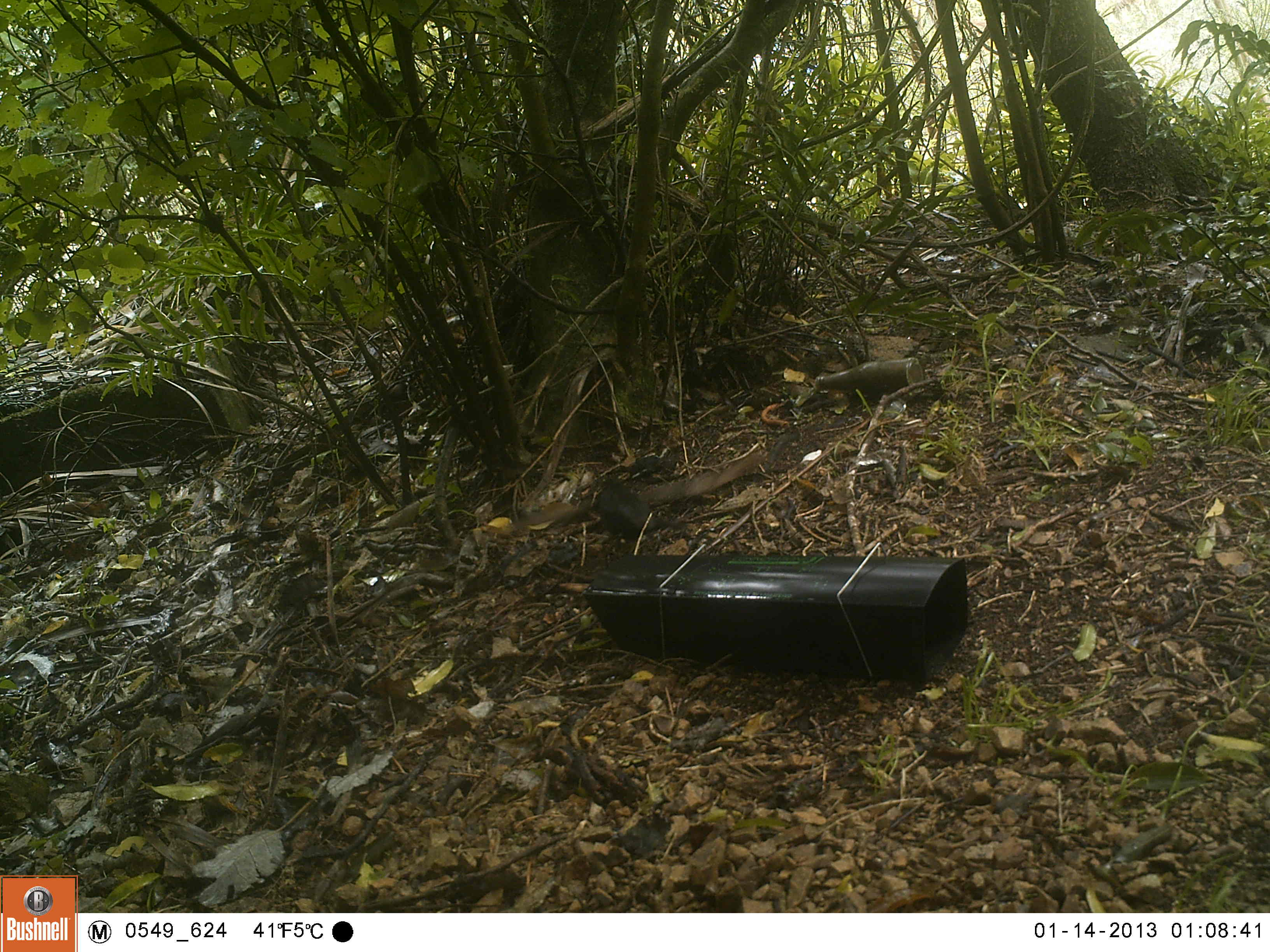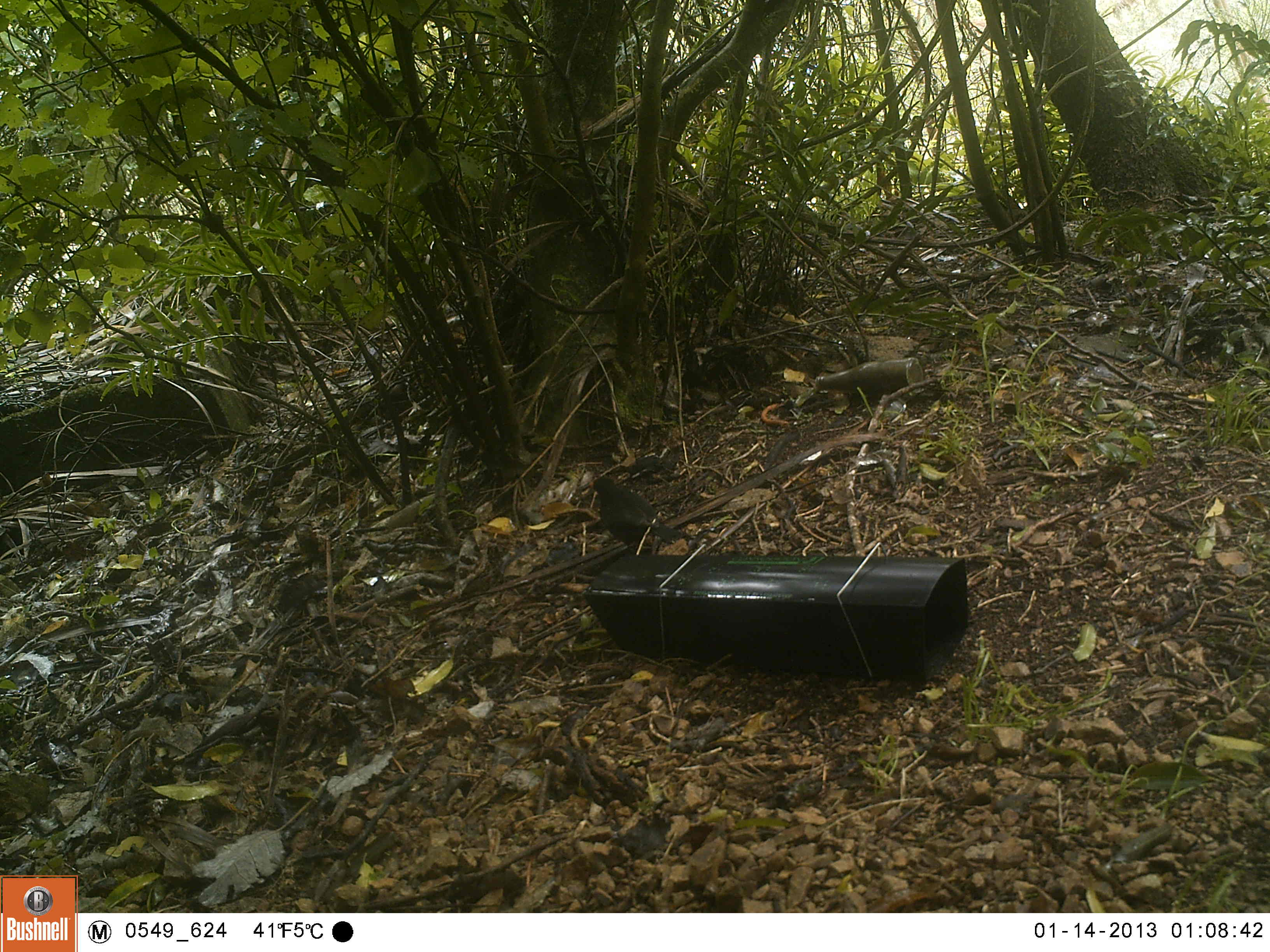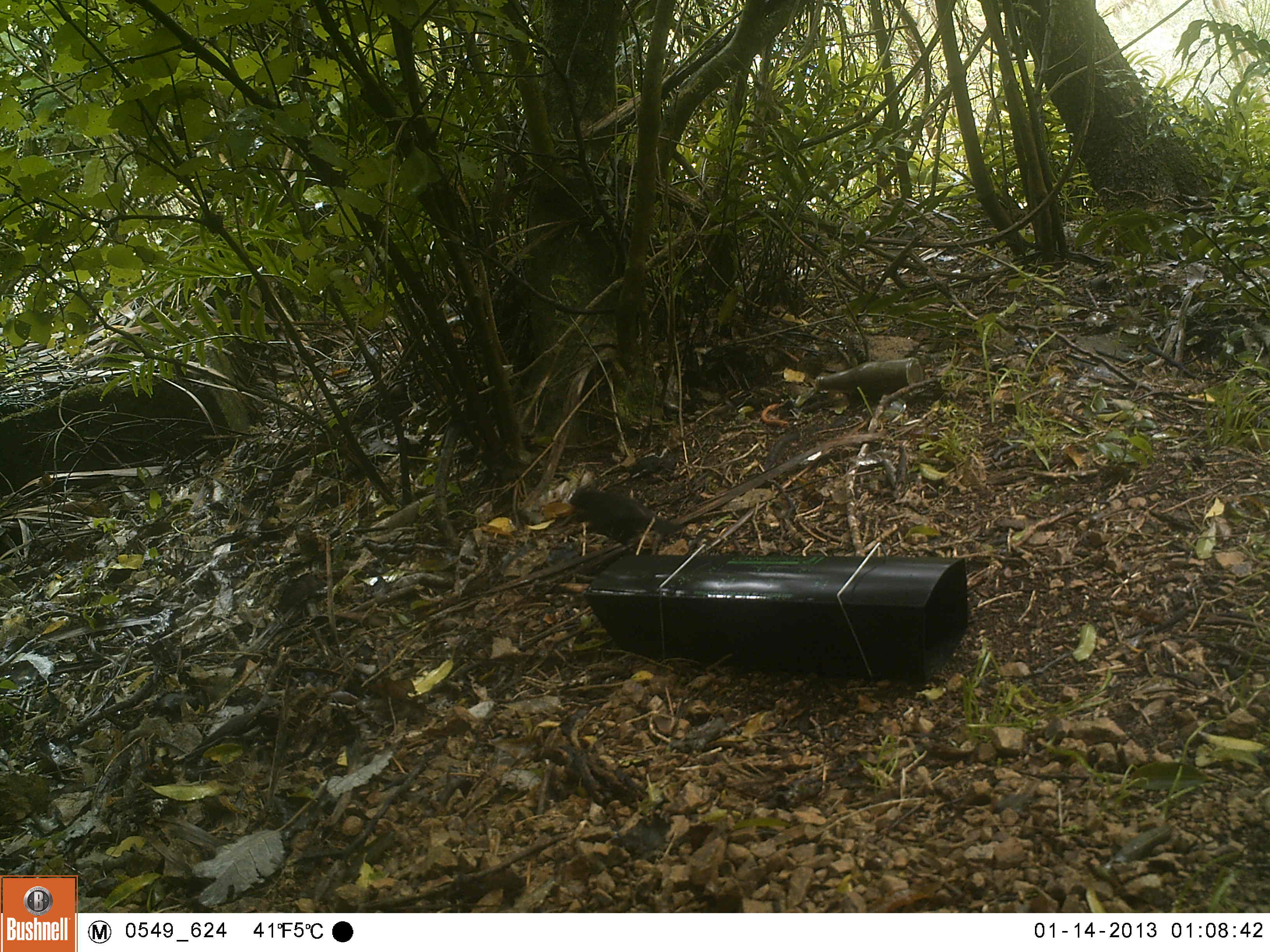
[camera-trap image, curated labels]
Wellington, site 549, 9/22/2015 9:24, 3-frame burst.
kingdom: Animalia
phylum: Chordata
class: Aves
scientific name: Aves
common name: bird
Bird (Aves).